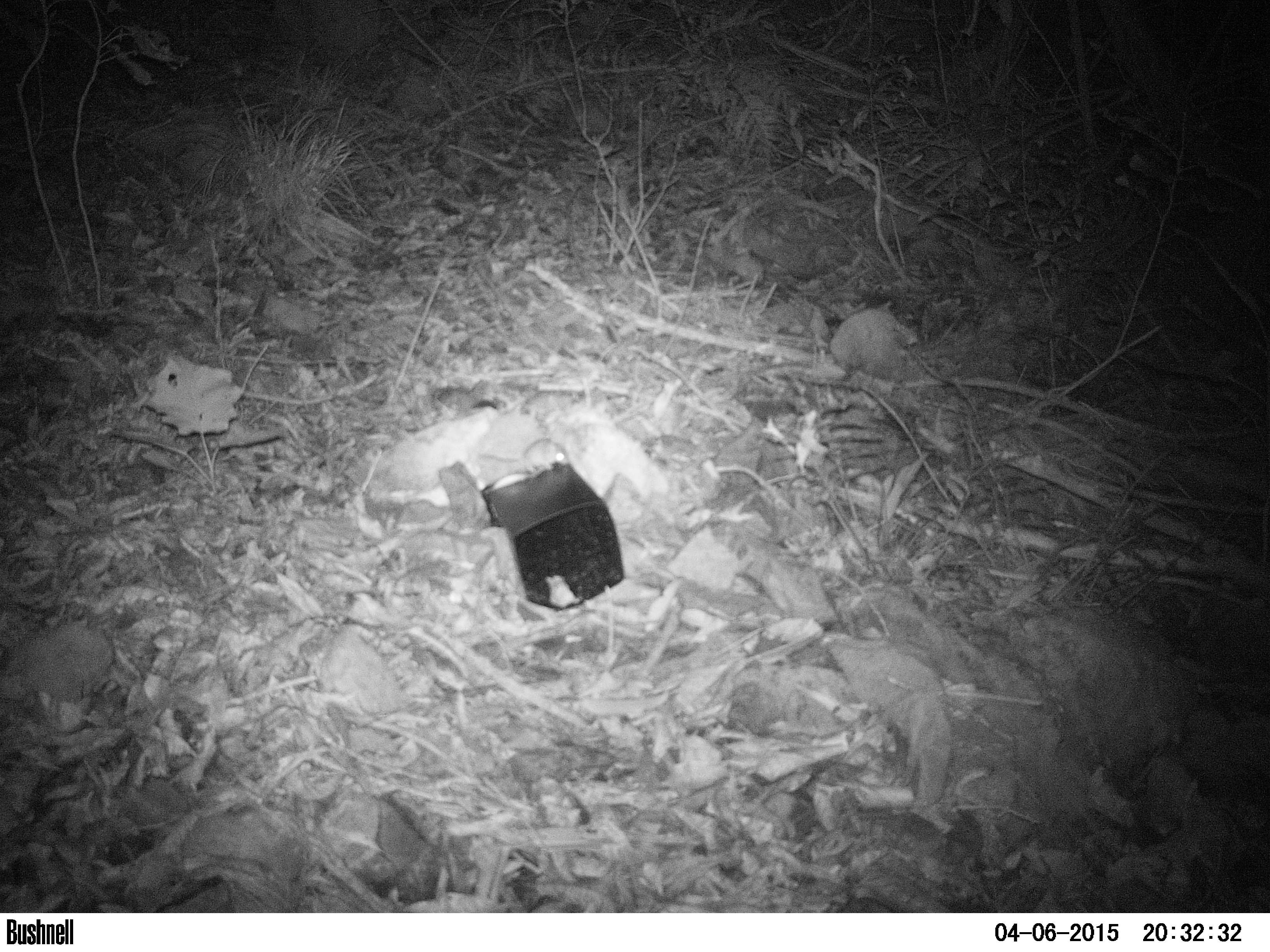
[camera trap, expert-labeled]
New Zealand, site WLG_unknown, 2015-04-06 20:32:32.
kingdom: Animalia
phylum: Chordata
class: Mammalia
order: Rodentia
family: Muridae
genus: Mus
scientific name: Mus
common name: mouse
Mouse (Mus).